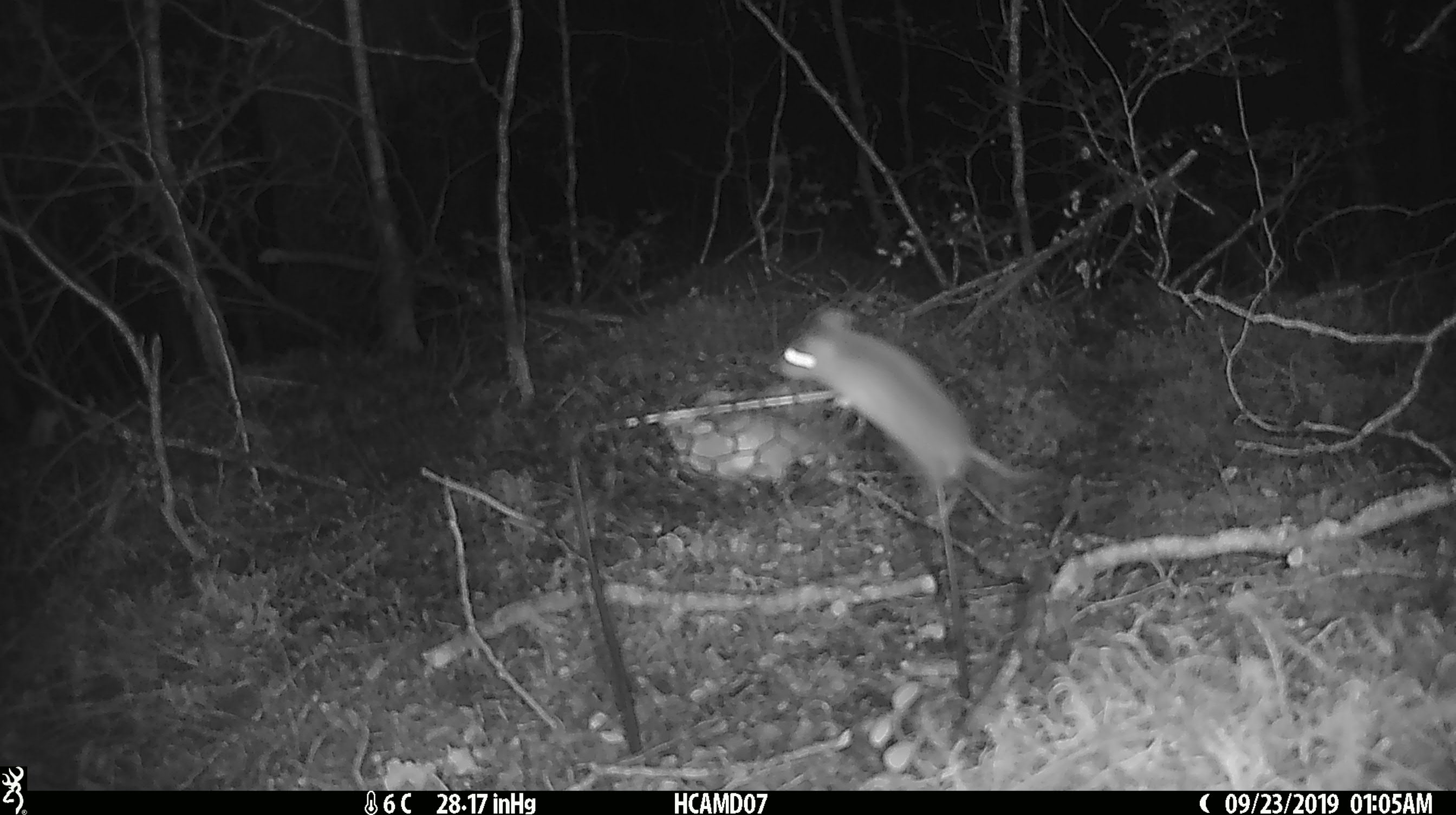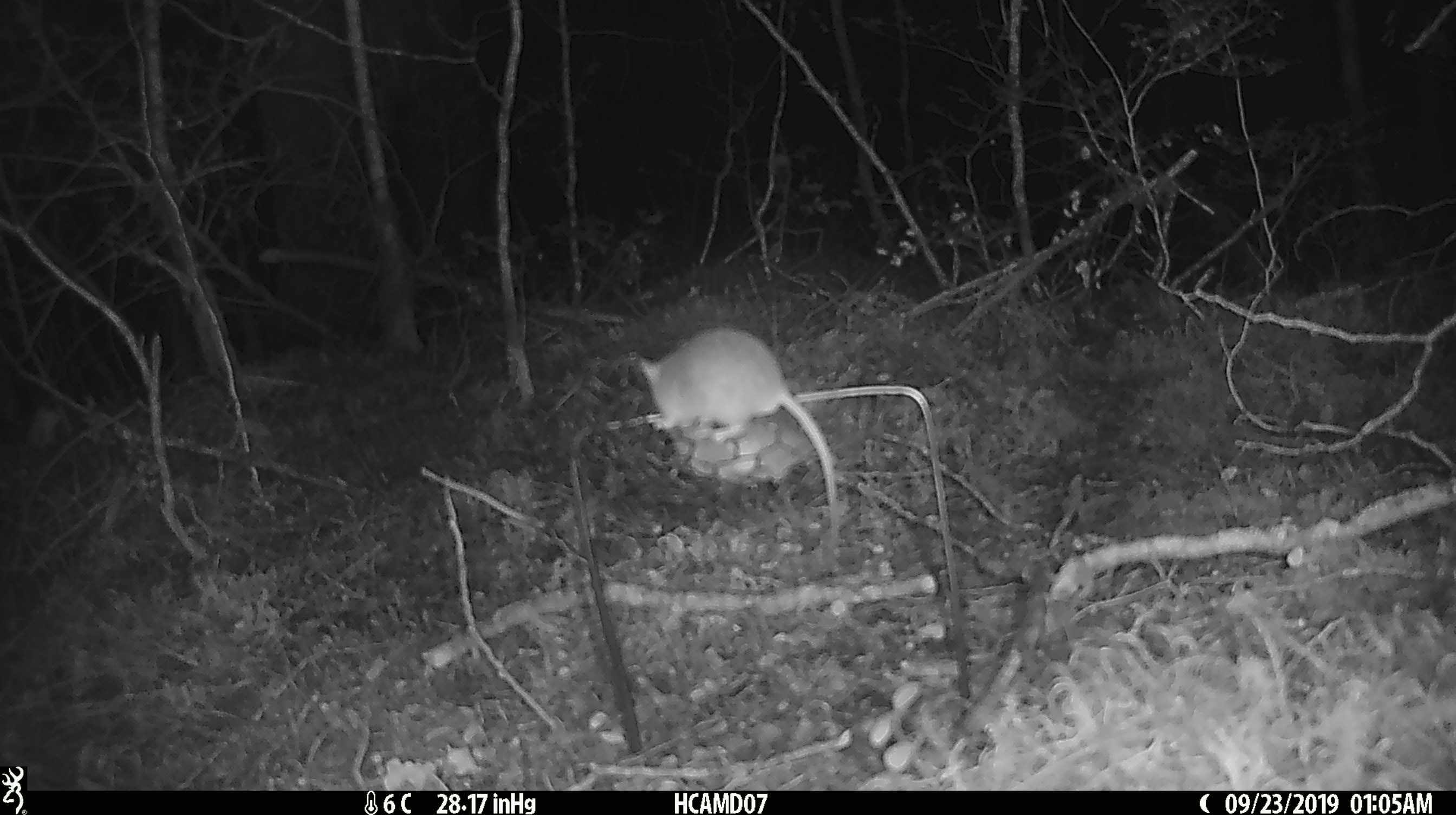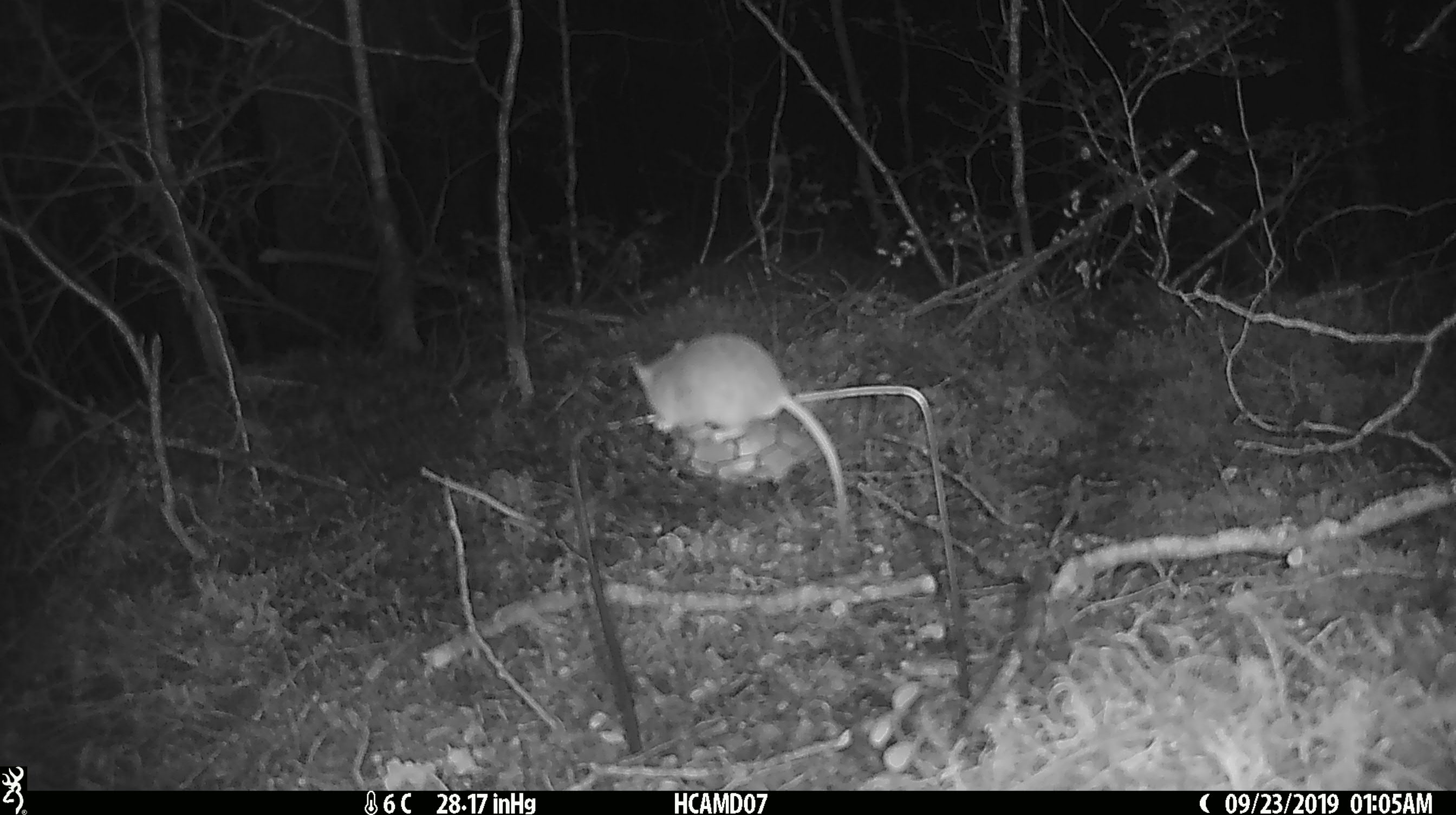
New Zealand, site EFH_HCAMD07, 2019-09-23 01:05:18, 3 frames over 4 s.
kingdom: Animalia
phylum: Chordata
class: Mammalia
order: Rodentia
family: Muridae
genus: Mus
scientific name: Mus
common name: mouse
Mouse (Mus).